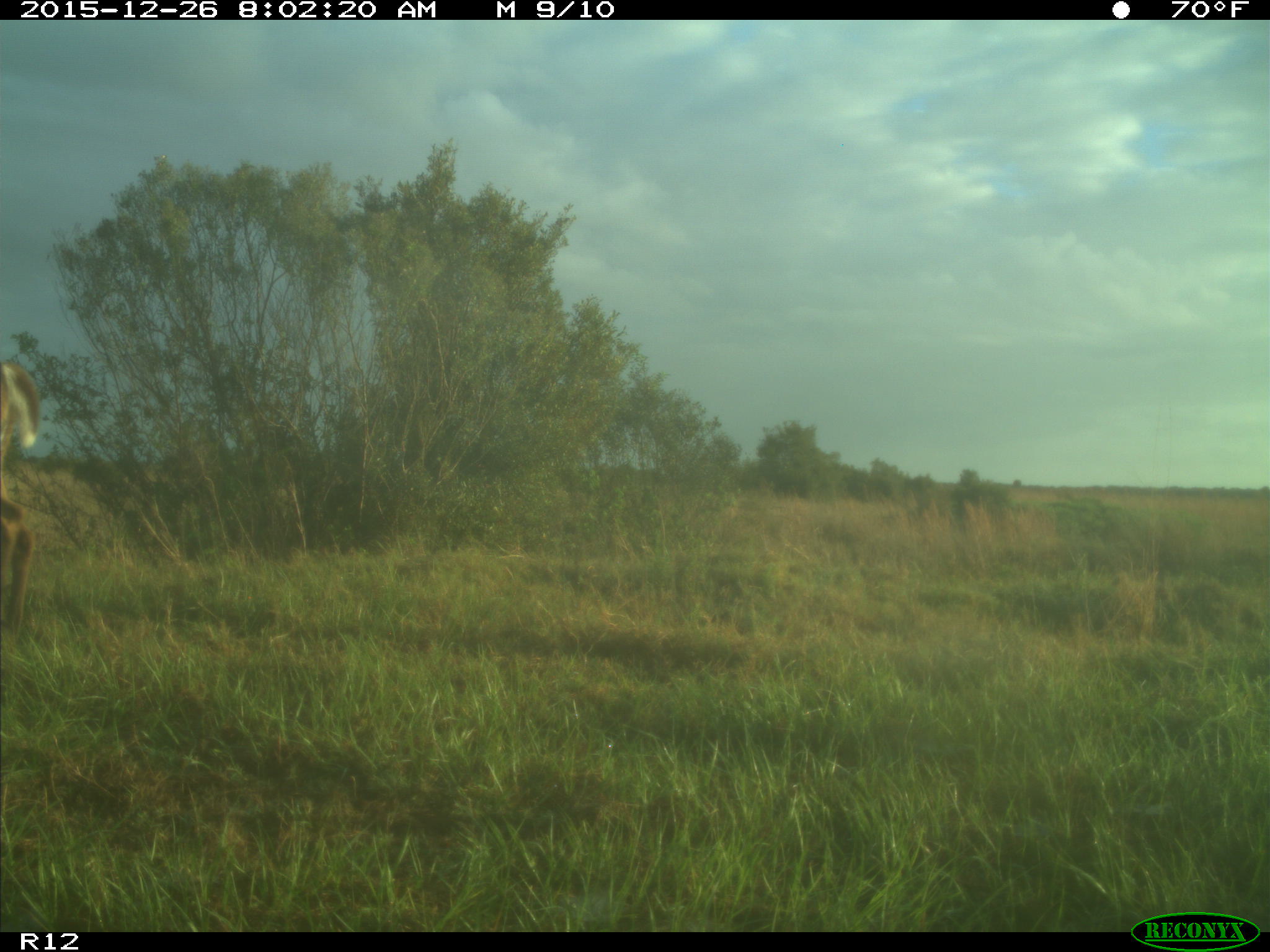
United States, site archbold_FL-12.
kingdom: Animalia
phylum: Chordata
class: Mammalia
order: Artiodactyla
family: Cervidae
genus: Odocoileus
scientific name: Odocoileus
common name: deer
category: unidentified deer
Unidentified deer (deer) (Odocoileus).